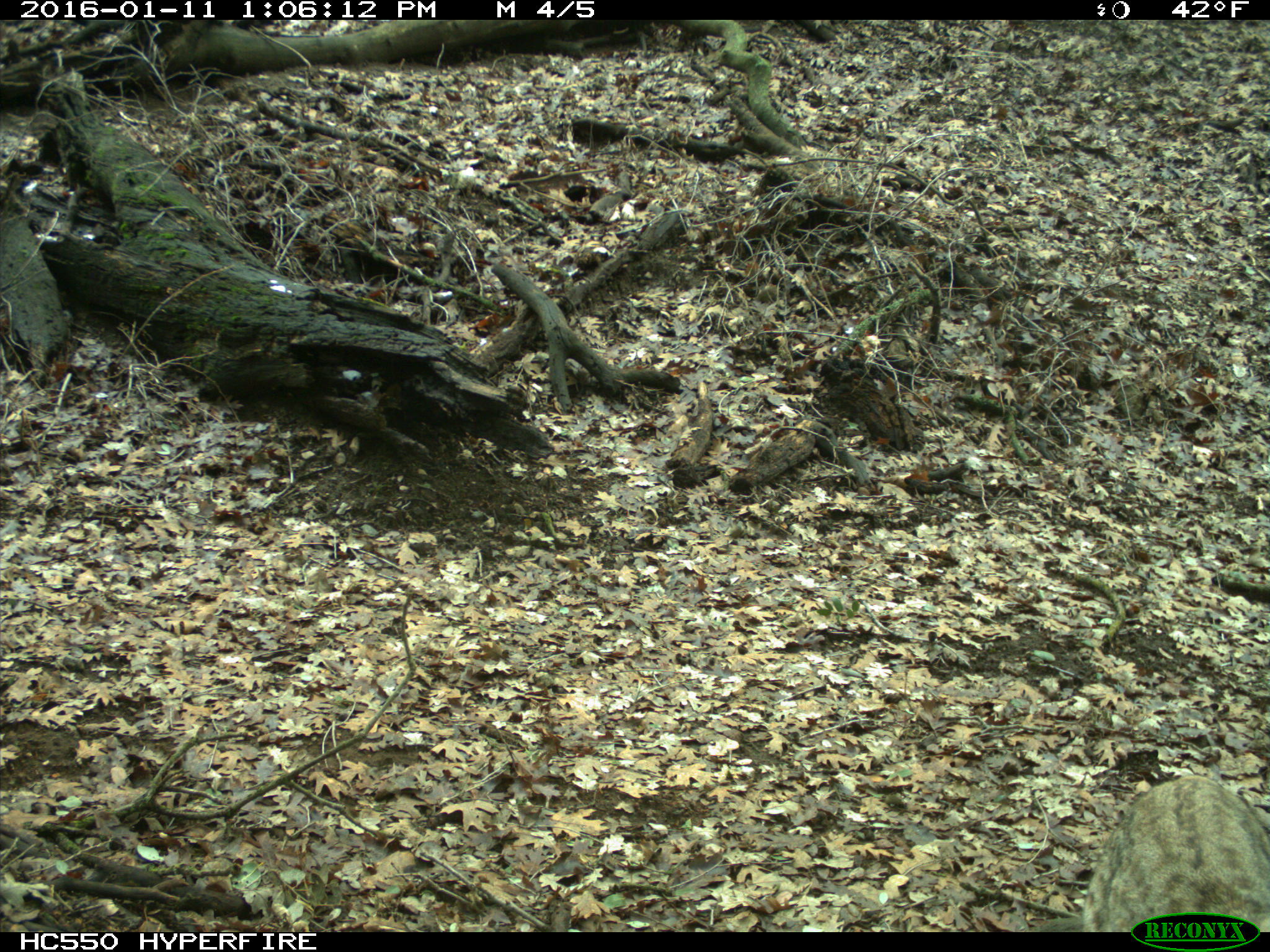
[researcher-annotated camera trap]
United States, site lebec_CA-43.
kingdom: Animalia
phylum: Chordata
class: Mammalia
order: Carnivora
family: Felidae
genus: Lynx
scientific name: Lynx rufus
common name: bobcat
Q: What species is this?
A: Lynx rufus (bobcat).